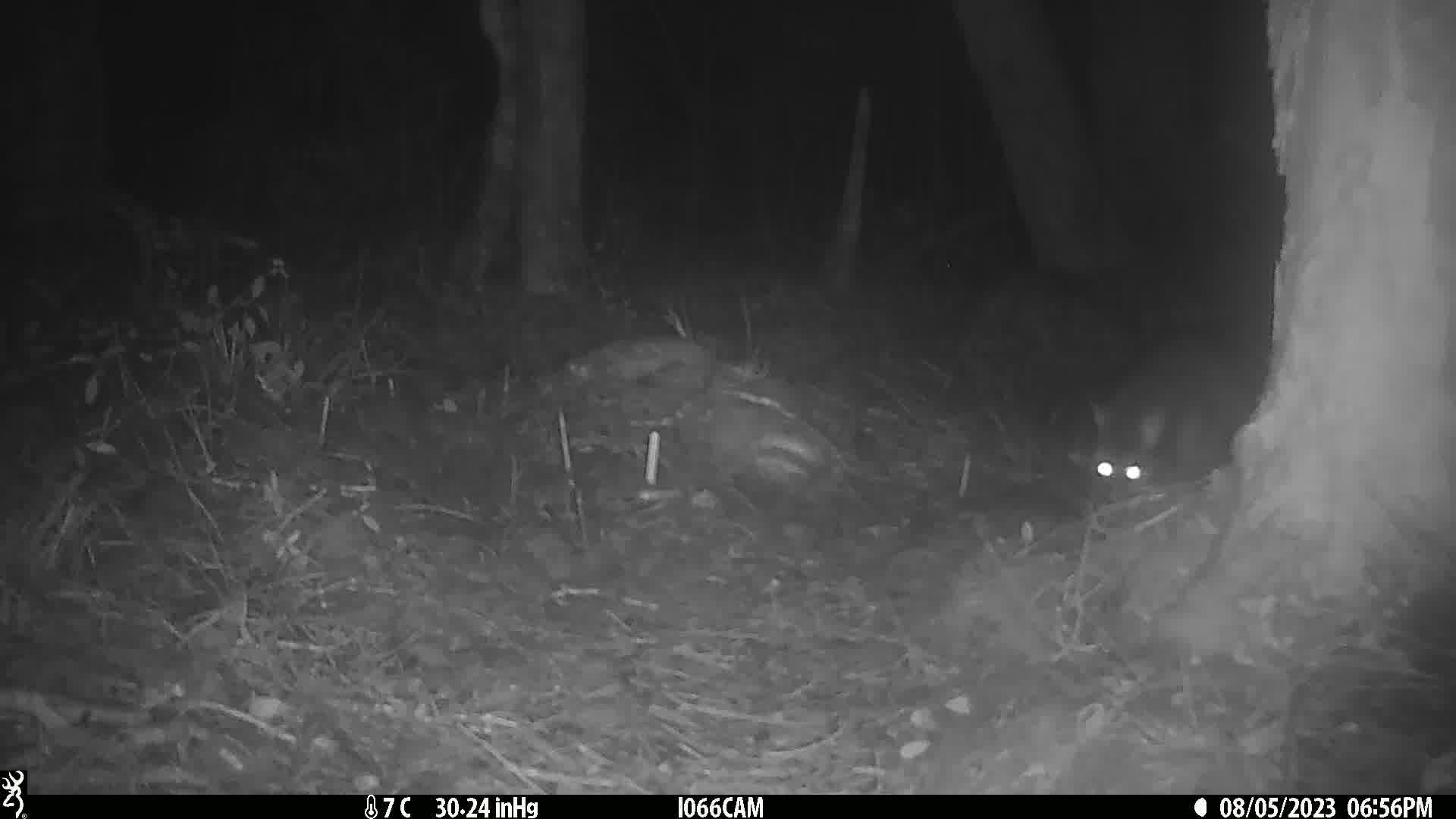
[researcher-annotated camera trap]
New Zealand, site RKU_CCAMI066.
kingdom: Animalia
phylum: Chordata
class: Mammalia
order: Diprotodontia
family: Phalangeridae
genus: Trichosurus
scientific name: Trichosurus vulpecula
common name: common brushtail possum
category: possum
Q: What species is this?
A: Possum (common brushtail possum) (Trichosurus vulpecula).